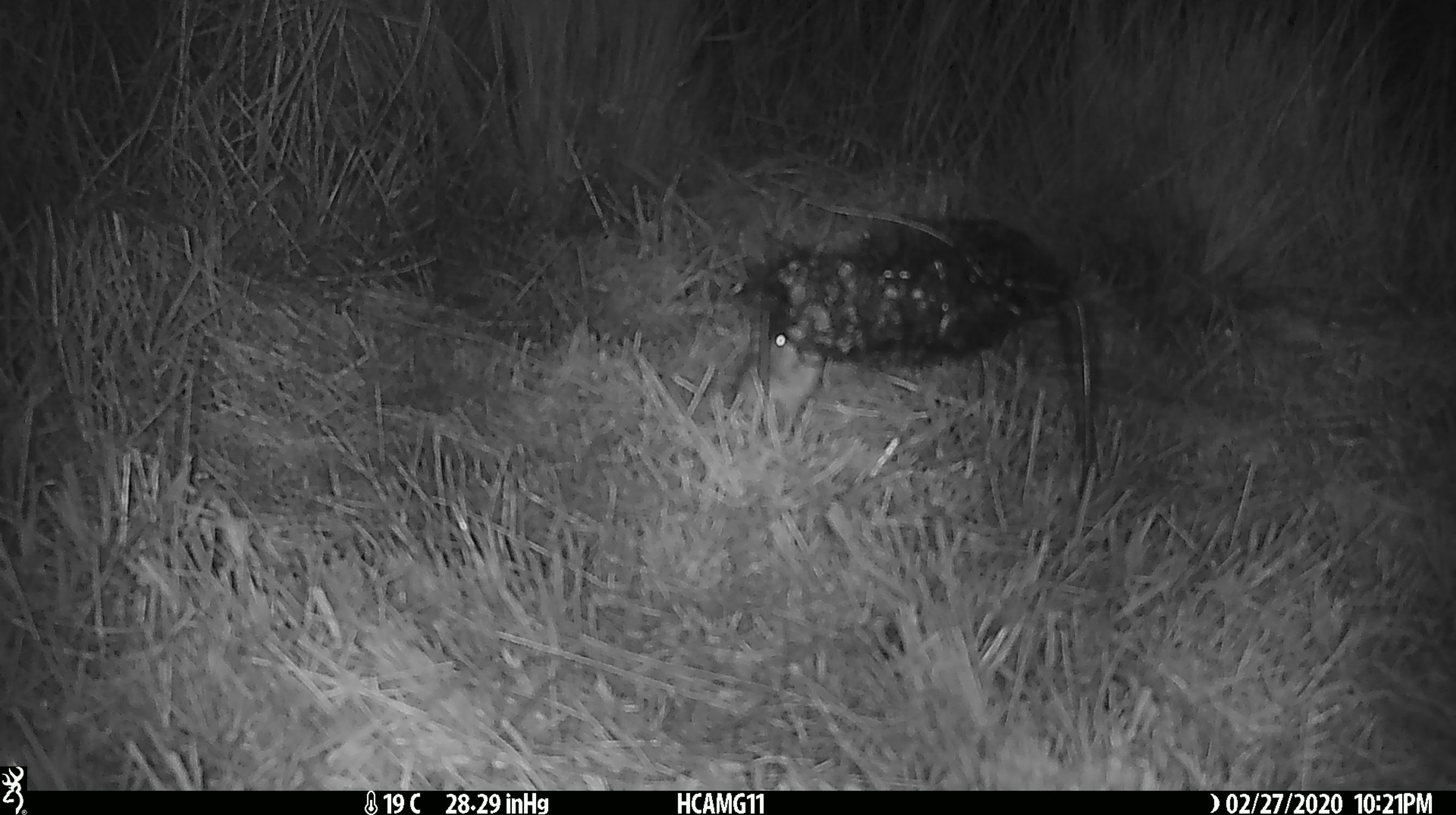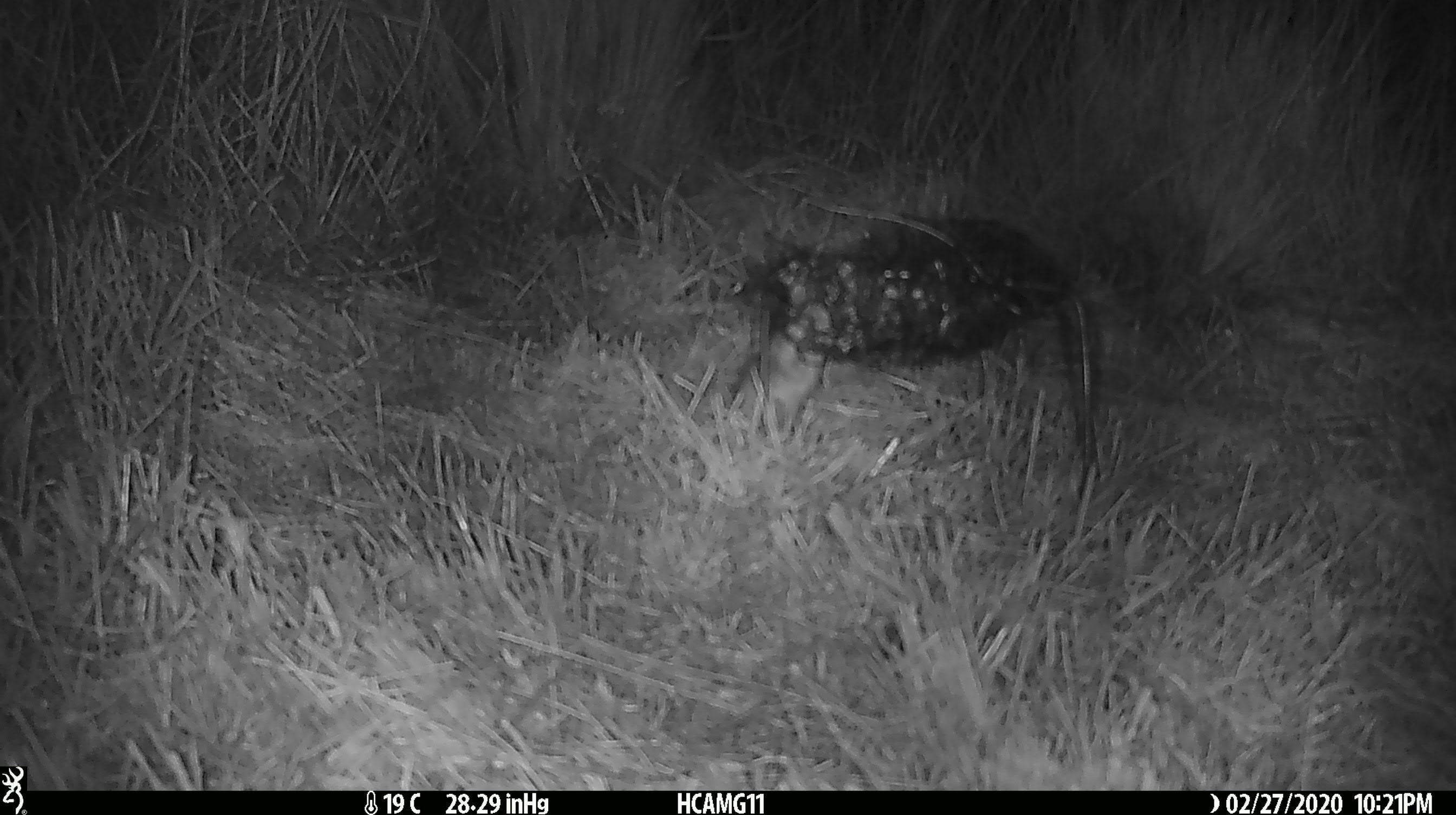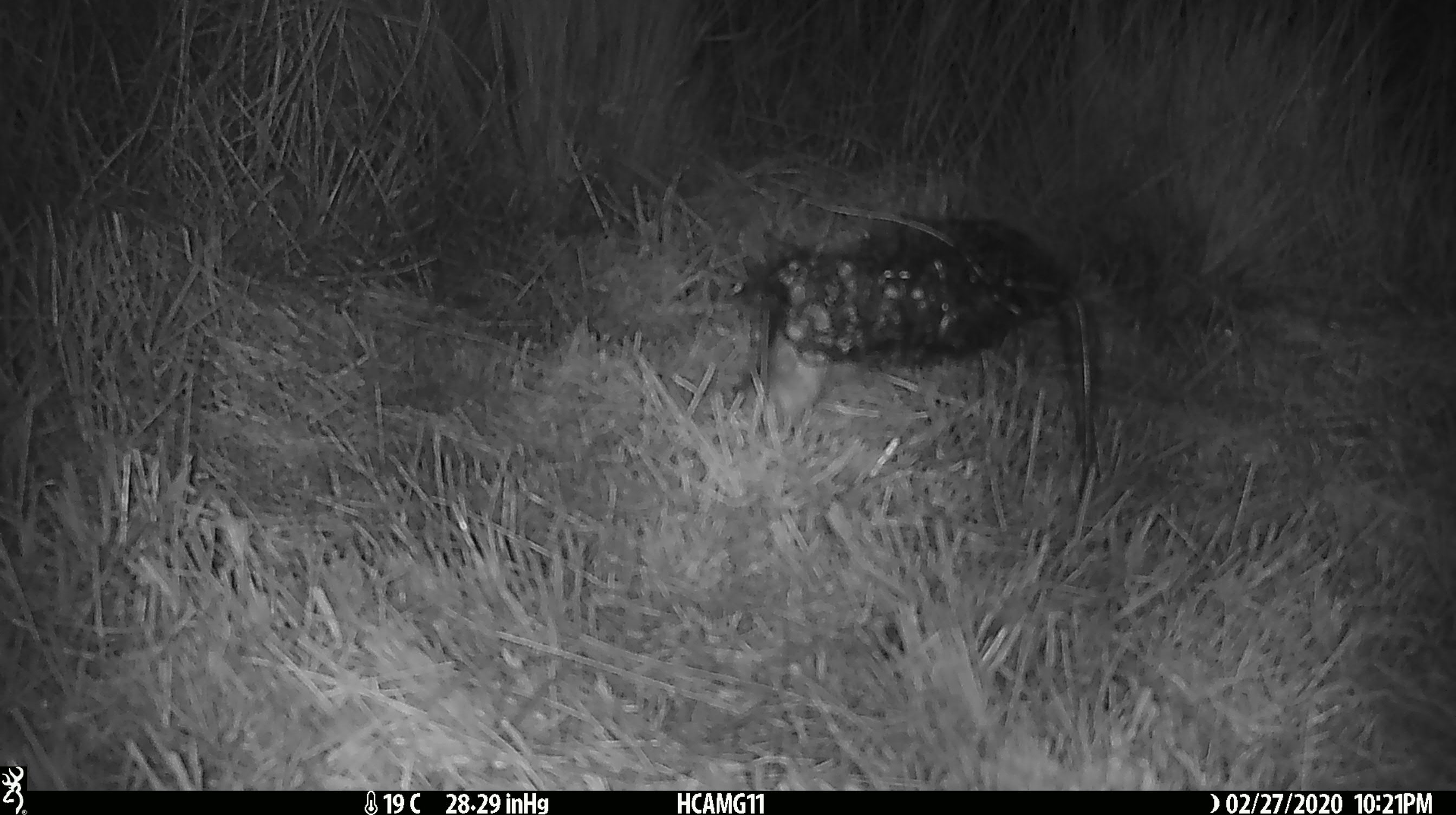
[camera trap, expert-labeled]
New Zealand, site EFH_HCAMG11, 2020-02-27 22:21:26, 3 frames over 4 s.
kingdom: Animalia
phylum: Chordata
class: Mammalia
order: Rodentia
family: Muridae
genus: Mus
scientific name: Mus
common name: mouse